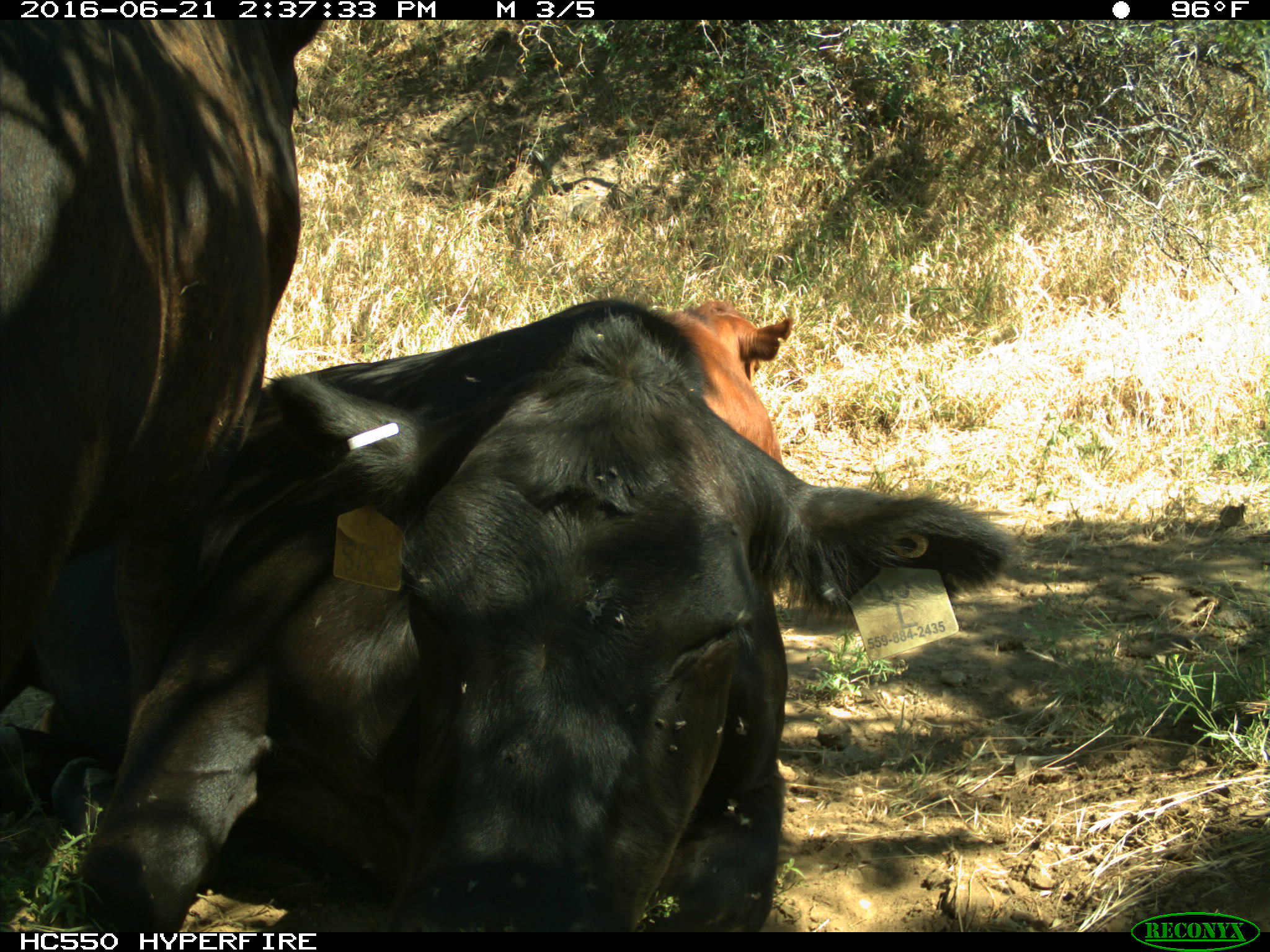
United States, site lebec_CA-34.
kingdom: Animalia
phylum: Chordata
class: Mammalia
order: Artiodactyla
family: Bovidae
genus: Bos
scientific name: Bos taurus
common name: domestic cow